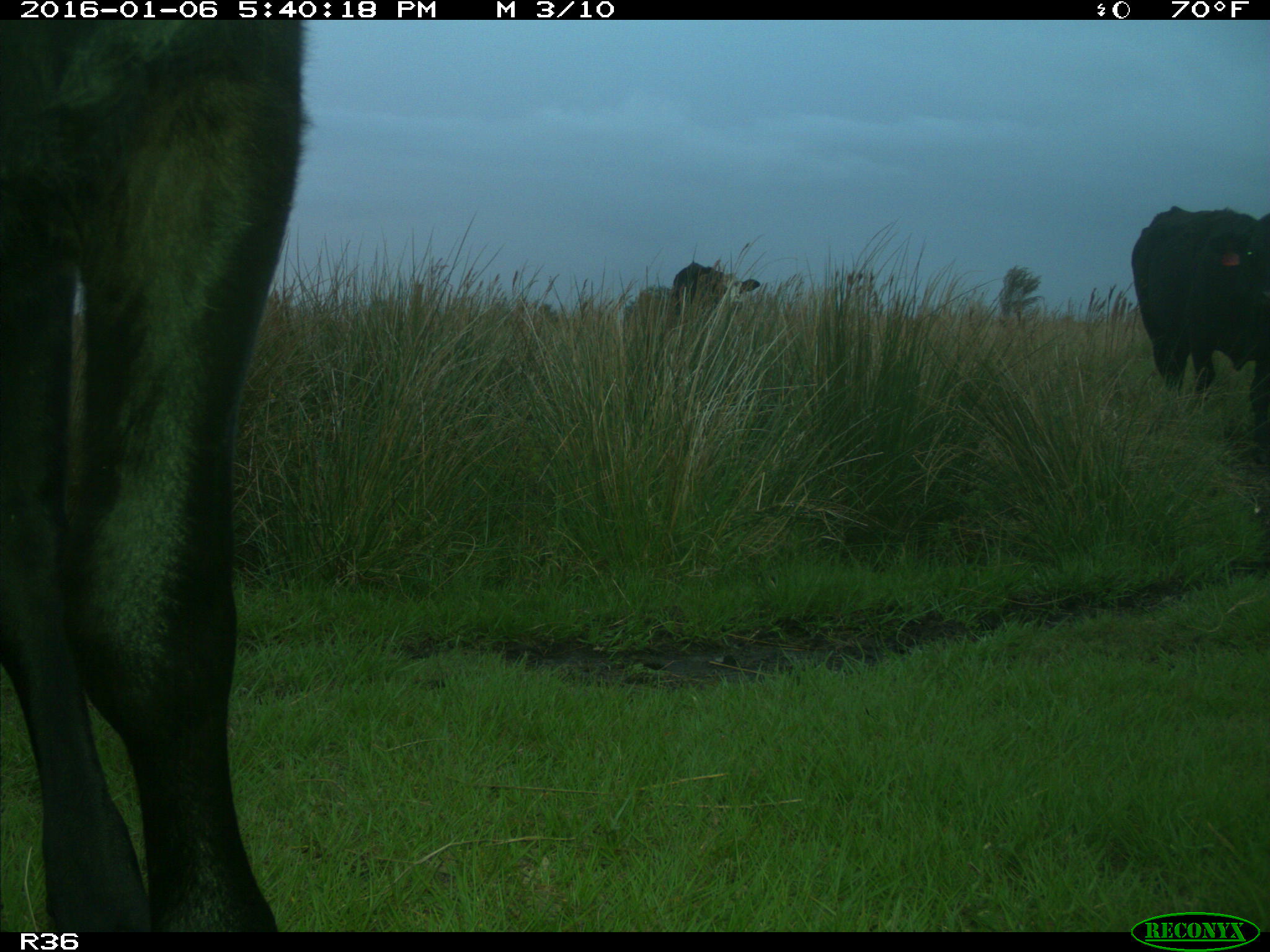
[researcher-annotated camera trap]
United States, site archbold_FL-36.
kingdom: Animalia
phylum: Chordata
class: Mammalia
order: Artiodactyla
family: Bovidae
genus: Bos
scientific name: Bos taurus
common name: domestic cow